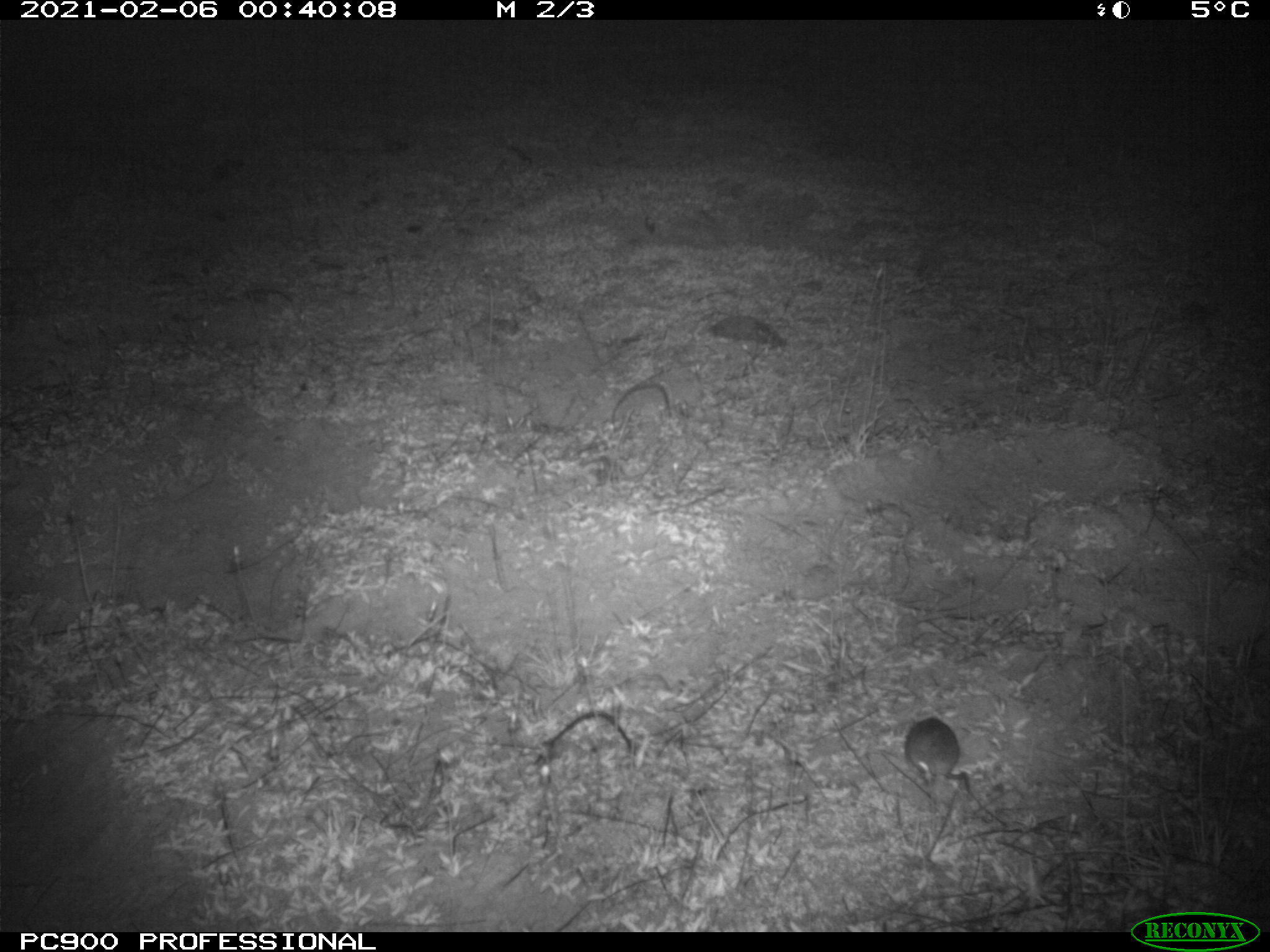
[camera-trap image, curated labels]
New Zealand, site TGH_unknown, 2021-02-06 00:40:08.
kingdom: Animalia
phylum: Chordata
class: Mammalia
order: Rodentia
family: Muridae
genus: Mus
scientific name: Mus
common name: mouse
Mouse (Mus).